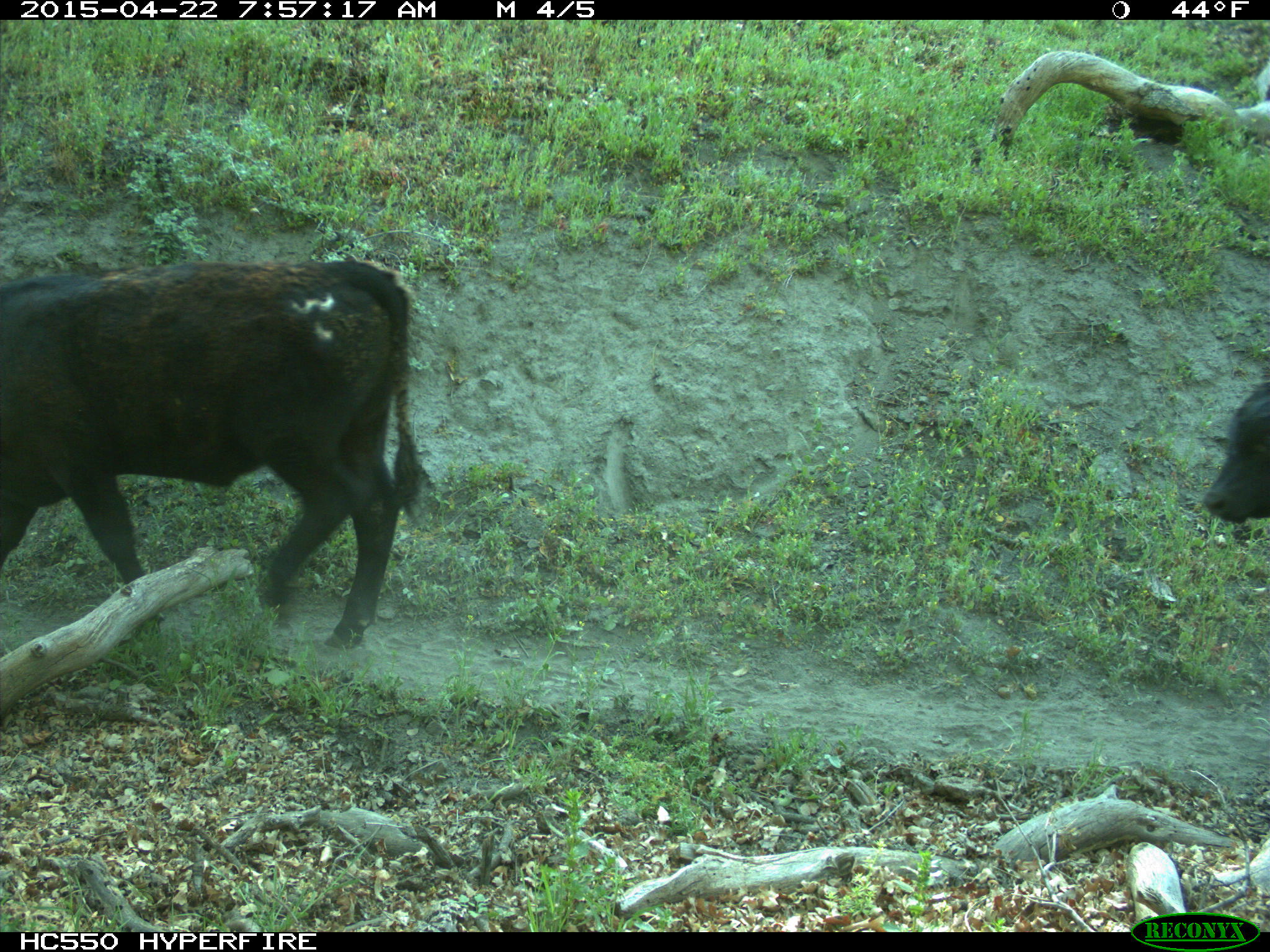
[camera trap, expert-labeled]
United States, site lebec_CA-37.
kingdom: Animalia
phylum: Chordata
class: Mammalia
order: Artiodactyla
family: Bovidae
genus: Bos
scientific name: Bos taurus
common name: domestic cow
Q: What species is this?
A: Bos taurus (domestic cow).